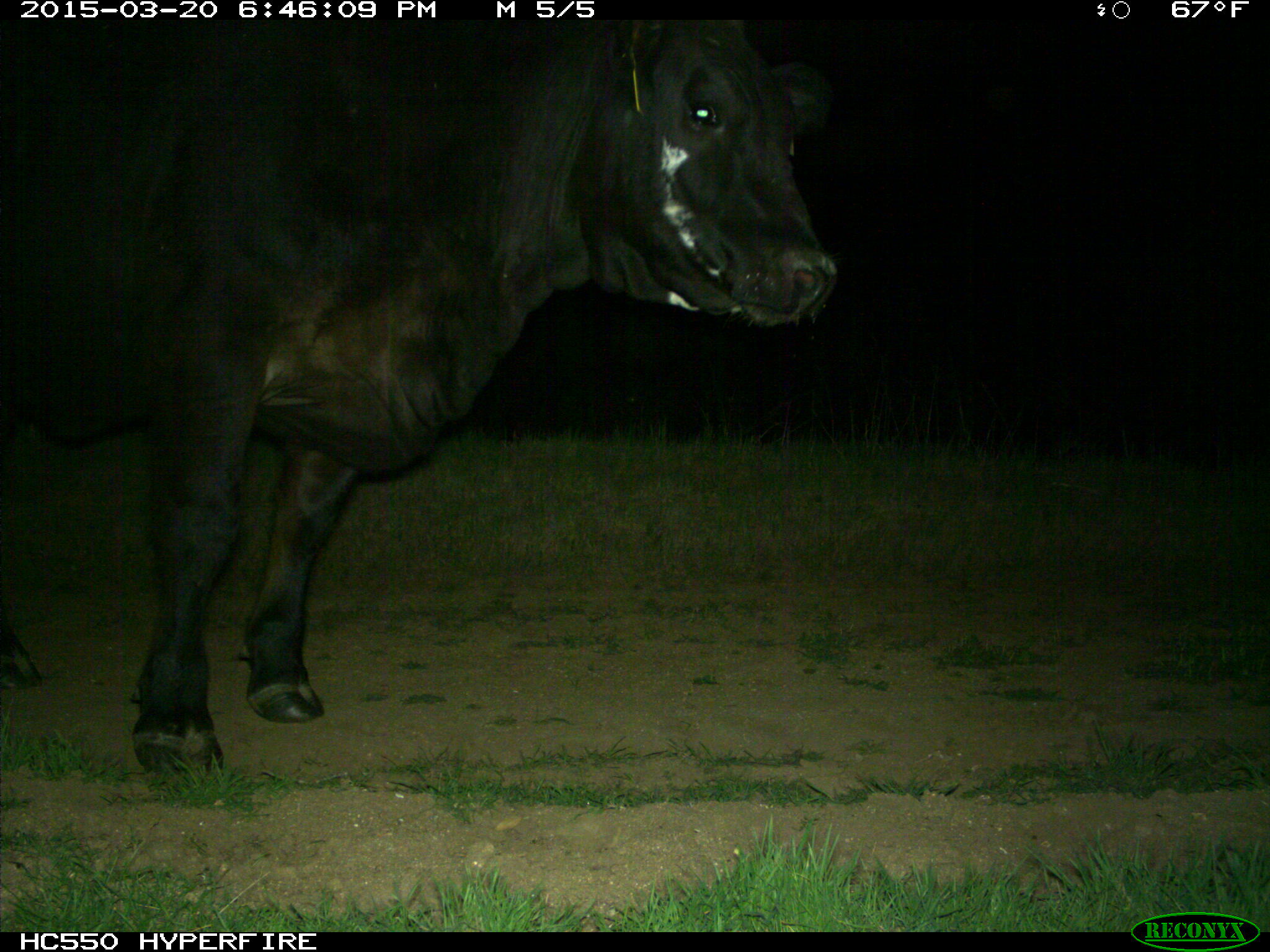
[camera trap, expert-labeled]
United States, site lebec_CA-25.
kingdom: Animalia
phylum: Chordata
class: Mammalia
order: Artiodactyla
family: Bovidae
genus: Bos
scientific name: Bos taurus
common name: domestic cow